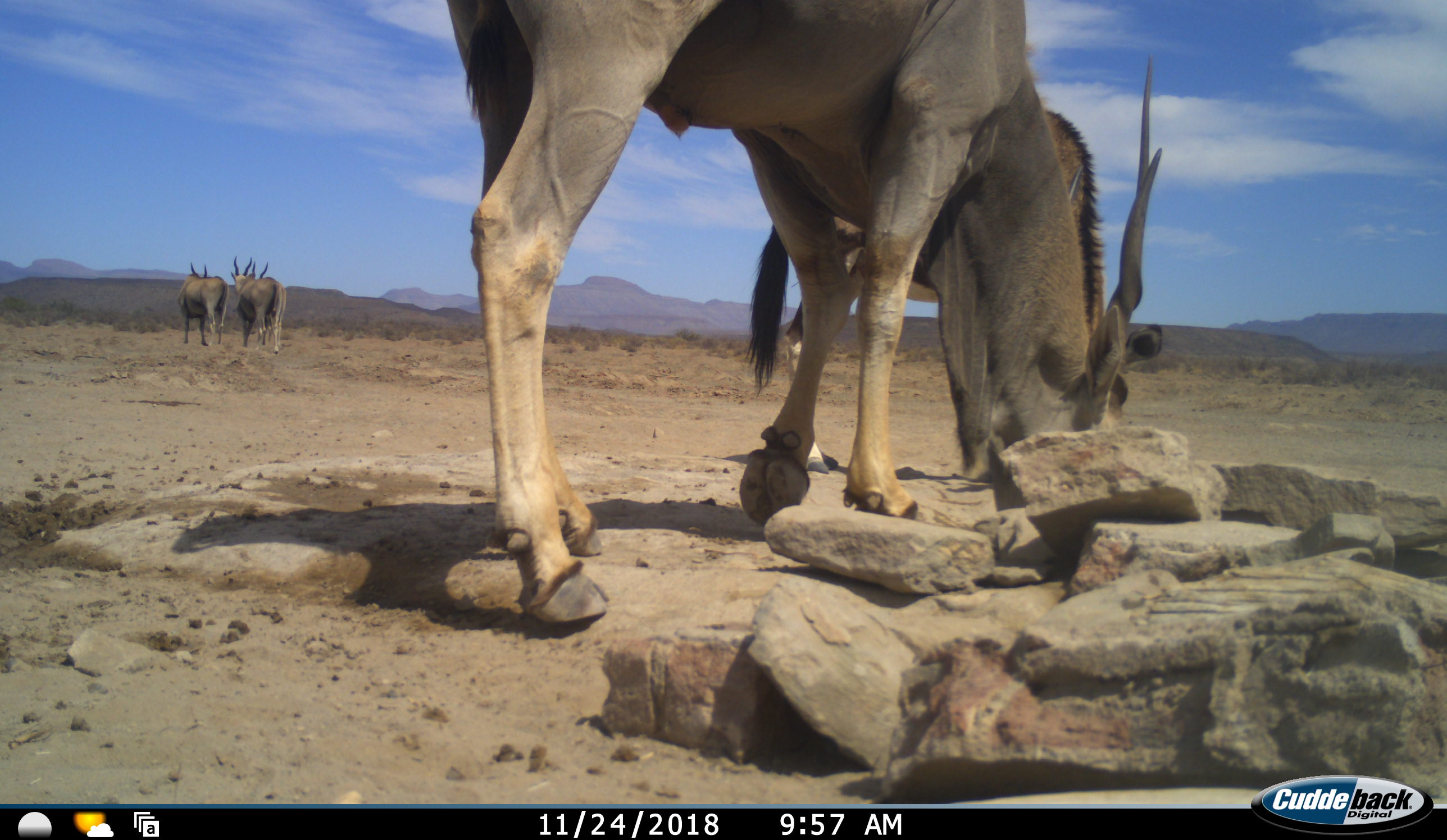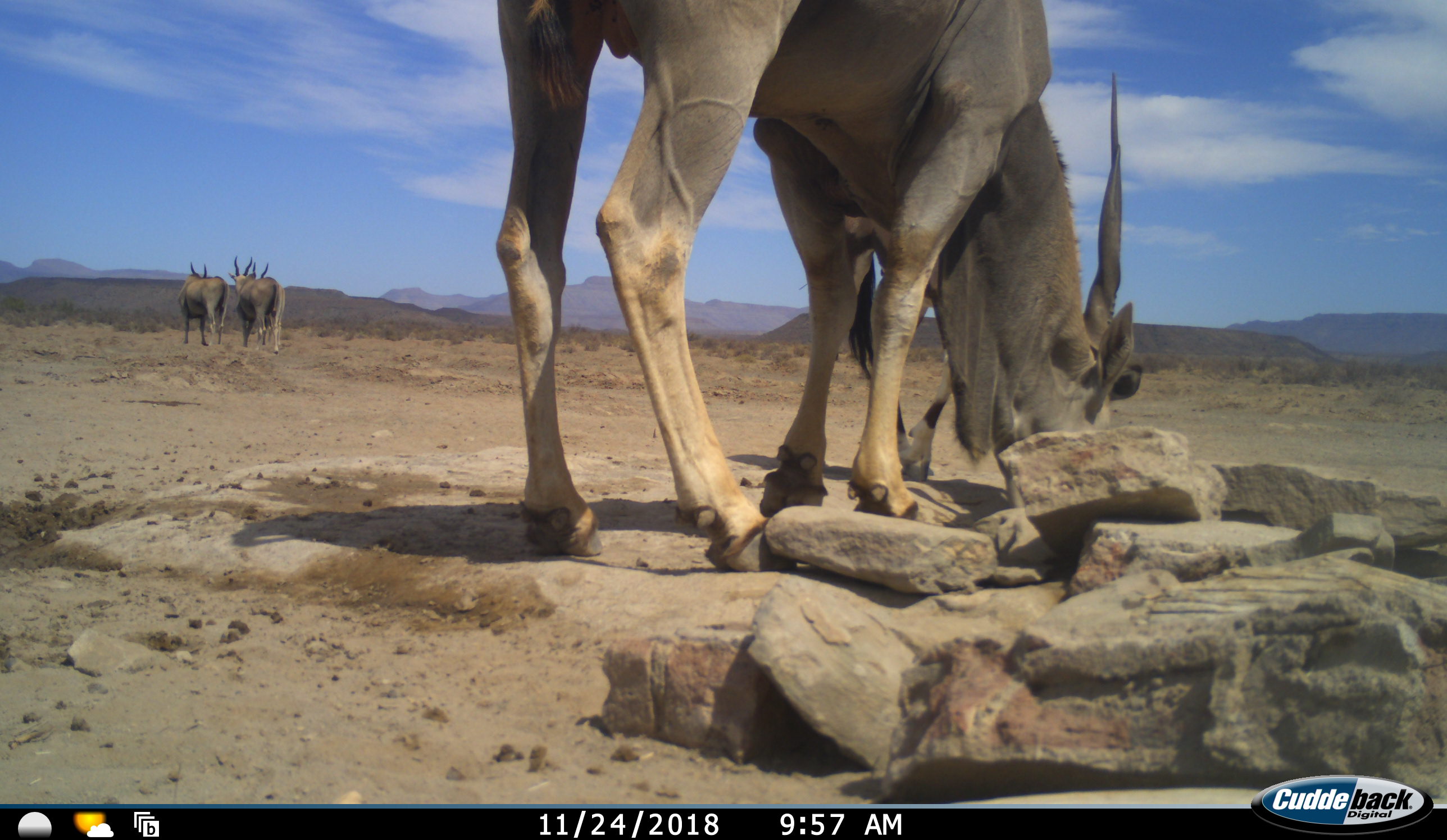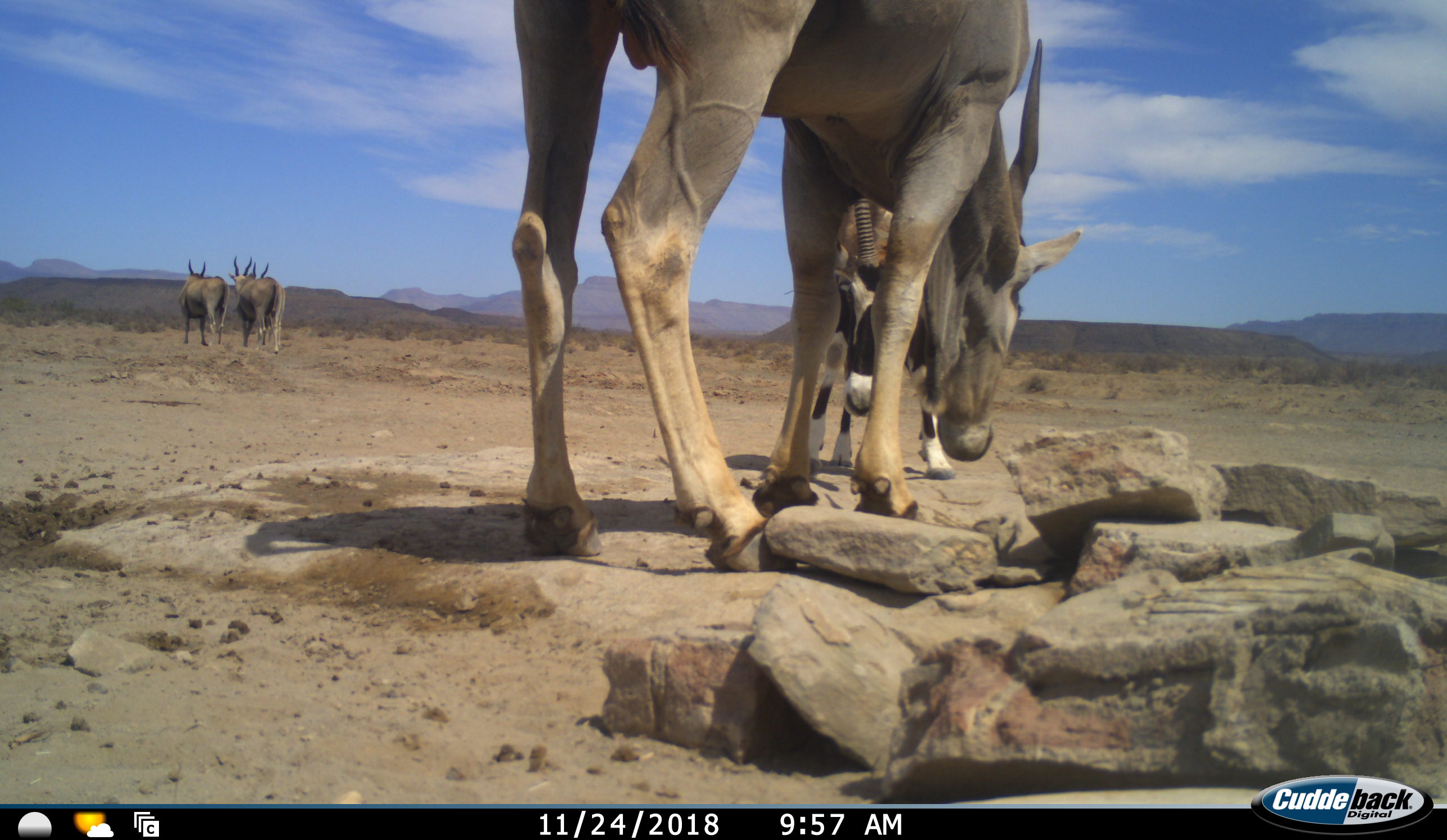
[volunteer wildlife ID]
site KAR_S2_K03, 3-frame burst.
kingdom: Animalia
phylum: Chordata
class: Mammalia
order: Artiodactyla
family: Bovidae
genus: Tragelaphus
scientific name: Tragelaphus oryx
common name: eland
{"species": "eland (Tragelaphus oryx)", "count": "4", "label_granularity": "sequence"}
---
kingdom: Animalia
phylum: Chordata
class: Mammalia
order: Artiodactyla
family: Bovidae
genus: Oryx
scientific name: Oryx gazella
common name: gemsbok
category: oryx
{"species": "oryx (gemsbok) (Oryx gazella)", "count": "1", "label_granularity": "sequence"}